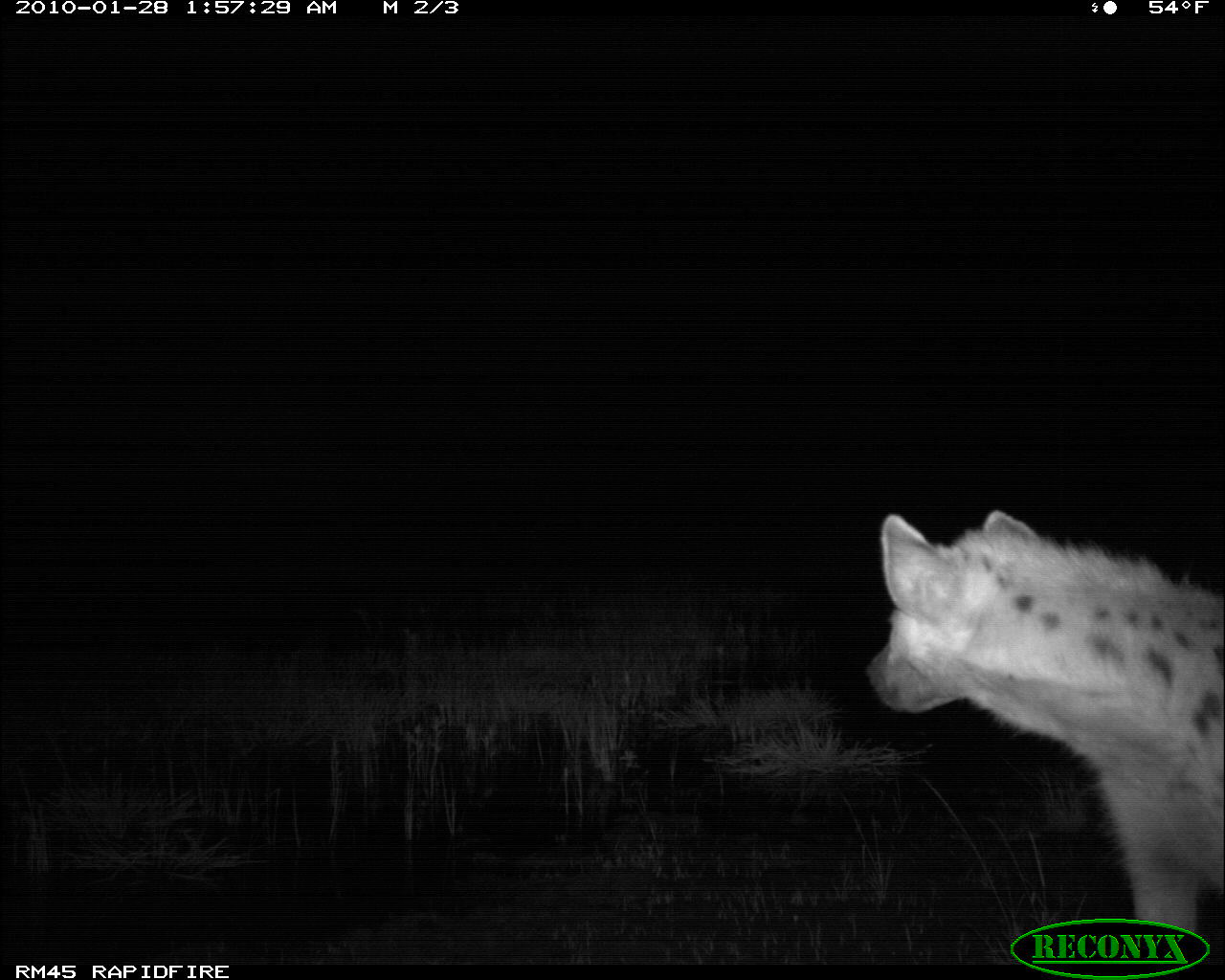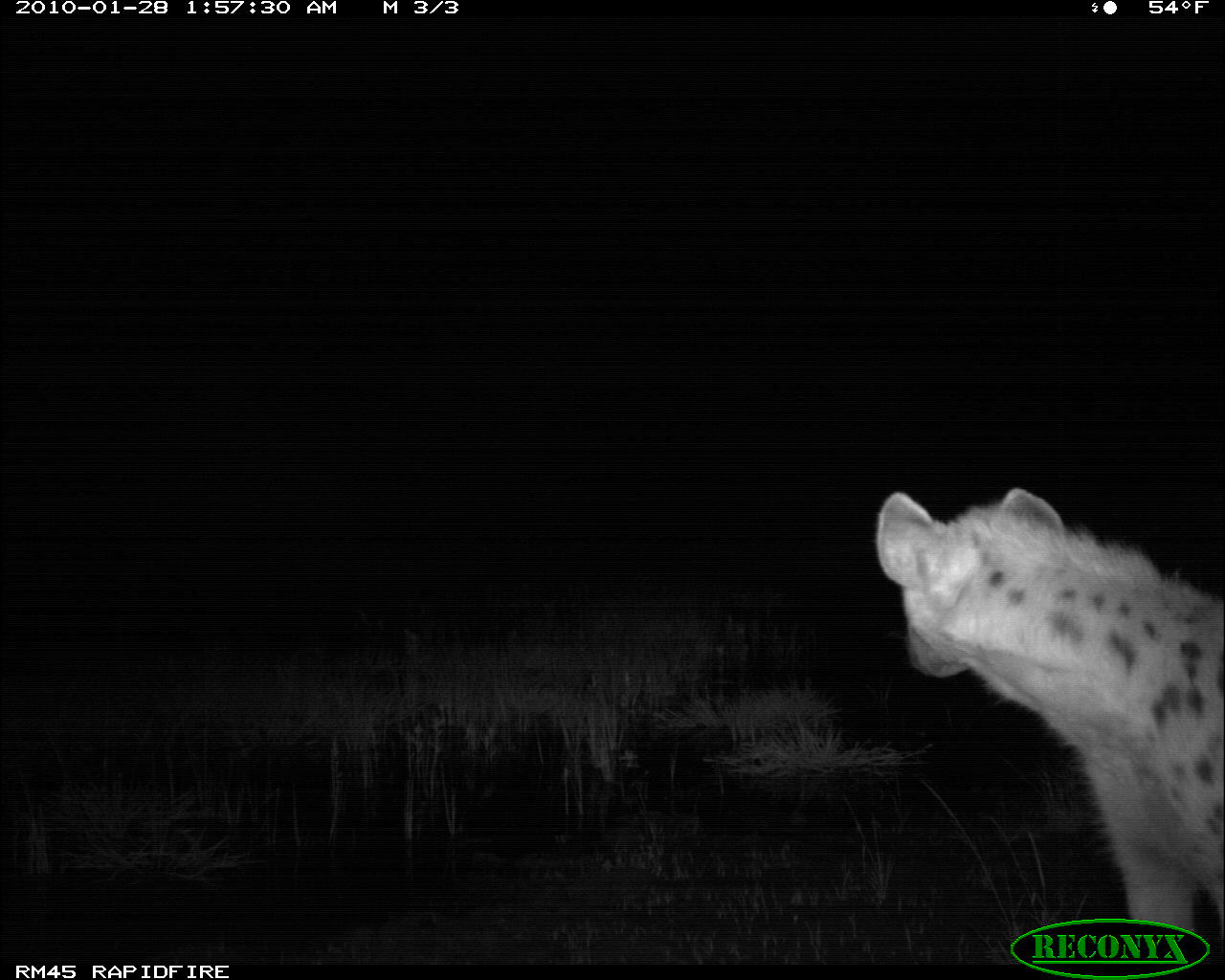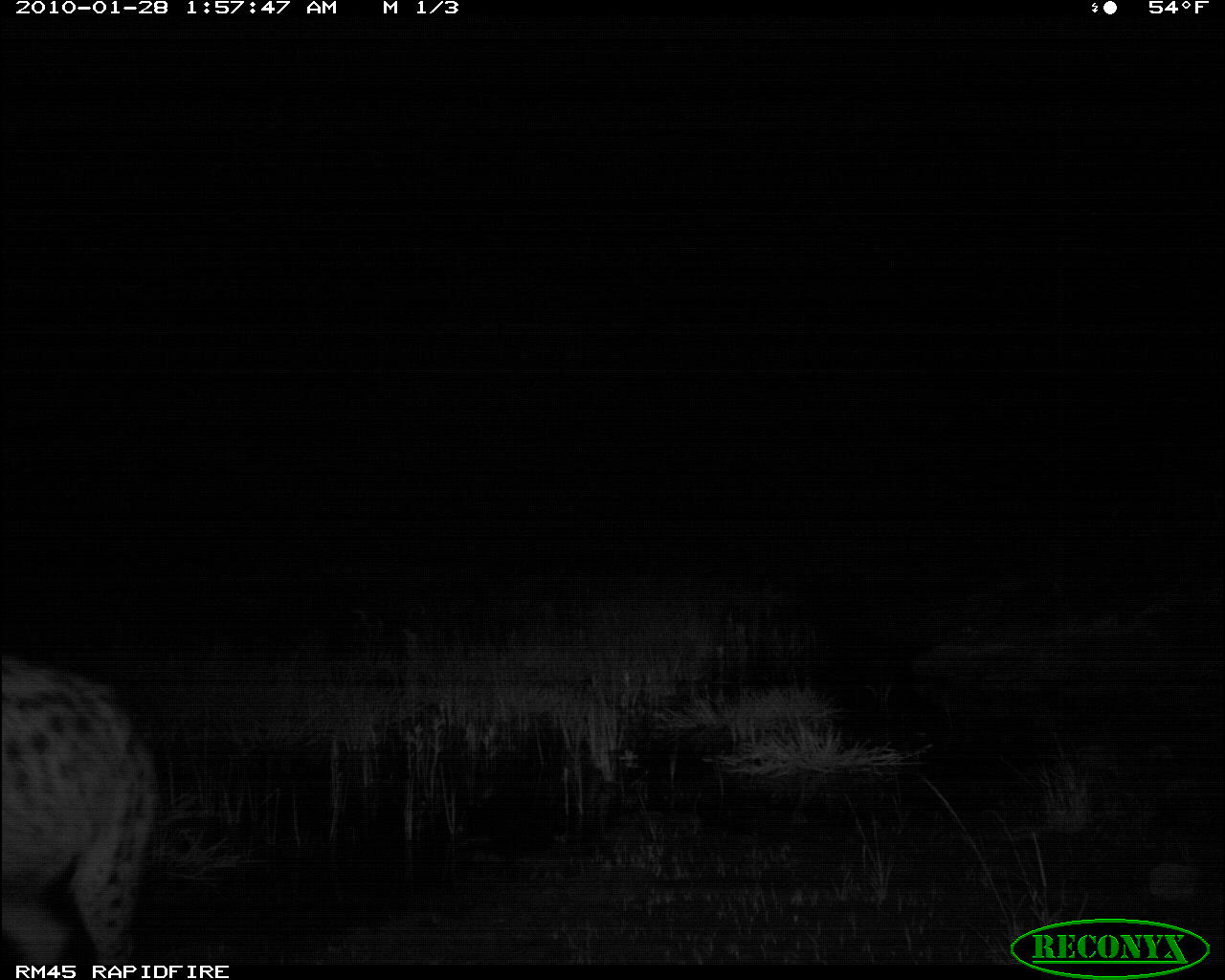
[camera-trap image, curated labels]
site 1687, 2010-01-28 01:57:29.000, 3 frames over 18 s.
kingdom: Animalia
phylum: Chordata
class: Mammalia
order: Carnivora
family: Hyaenidae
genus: Crocuta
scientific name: Crocuta crocuta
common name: spotted hyena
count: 1